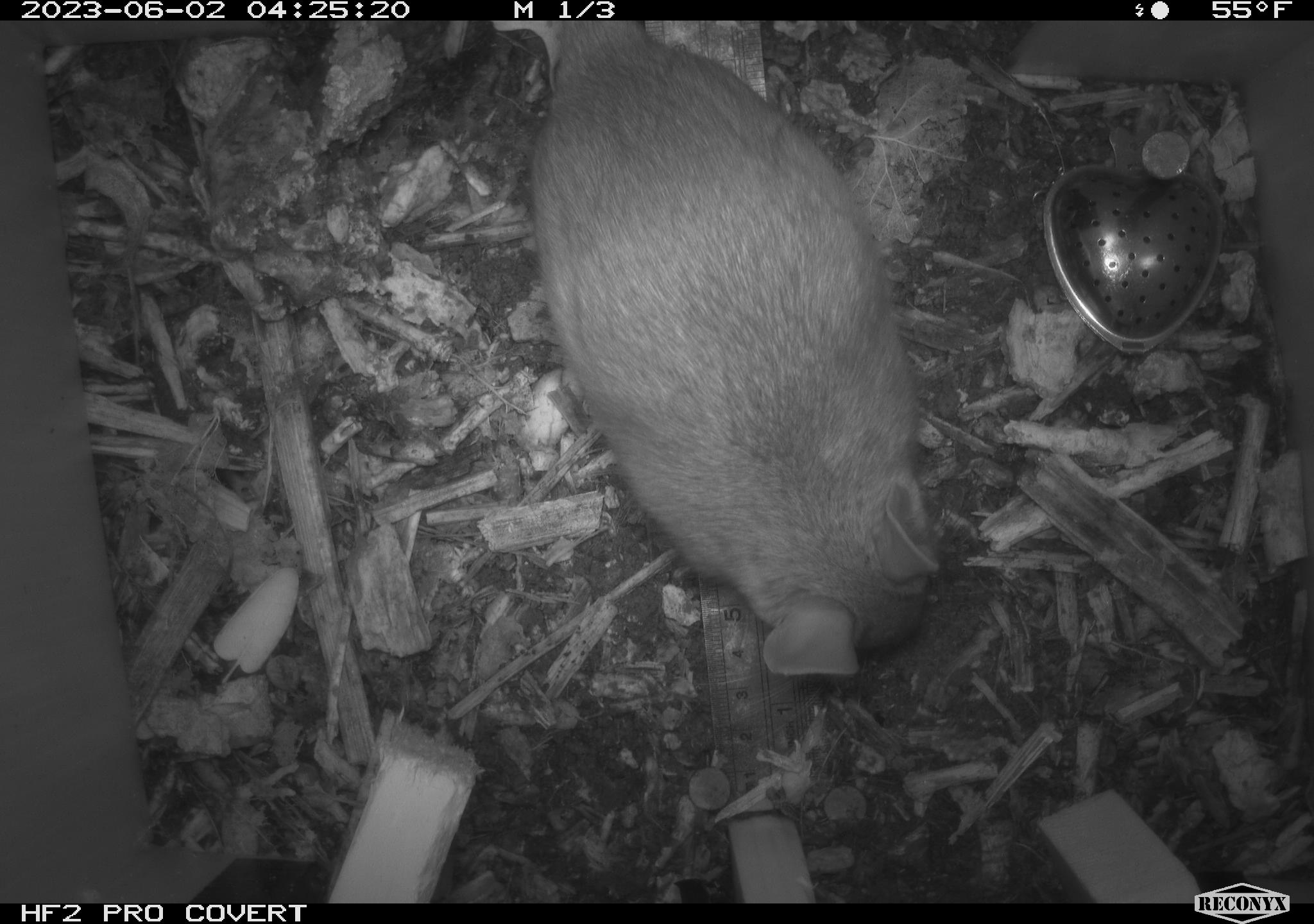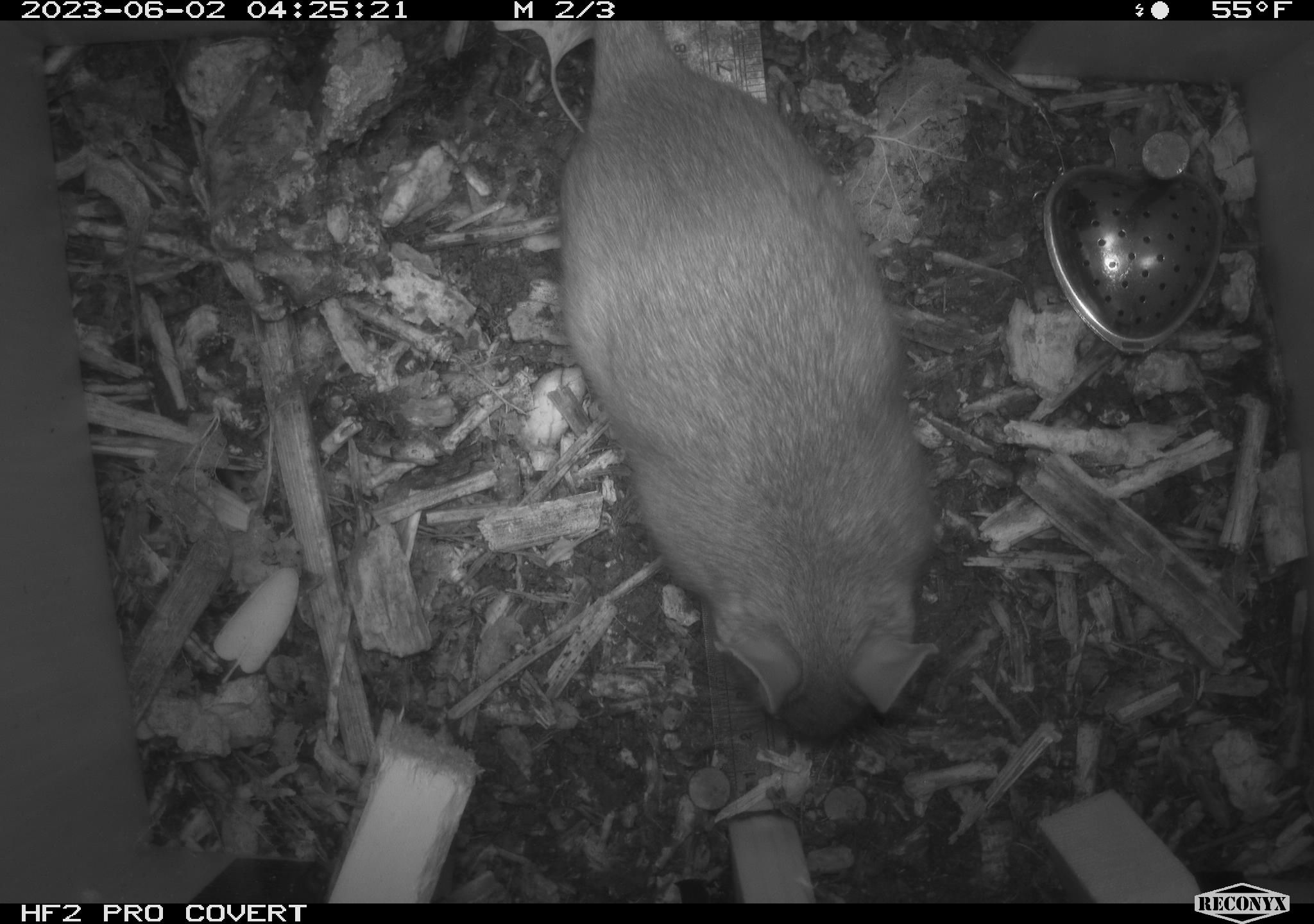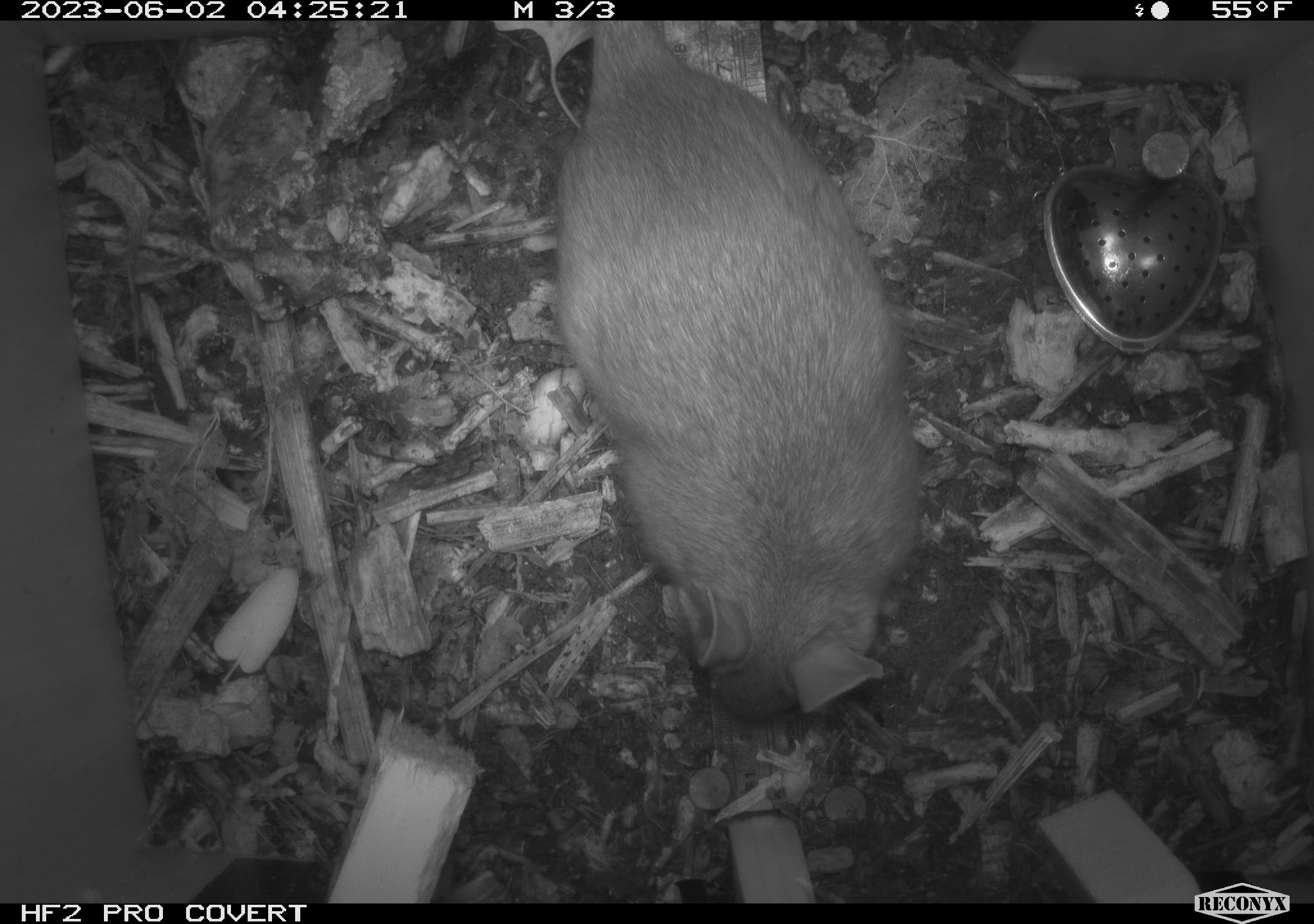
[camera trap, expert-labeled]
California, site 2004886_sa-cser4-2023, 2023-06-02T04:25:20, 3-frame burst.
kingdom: Animalia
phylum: Chordata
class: Mammalia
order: Rodentia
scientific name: Rodentia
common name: woodrat or rat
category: woodrat or rat species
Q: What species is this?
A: Woodrat or rat species (woodrat or rat) (Rodentia).